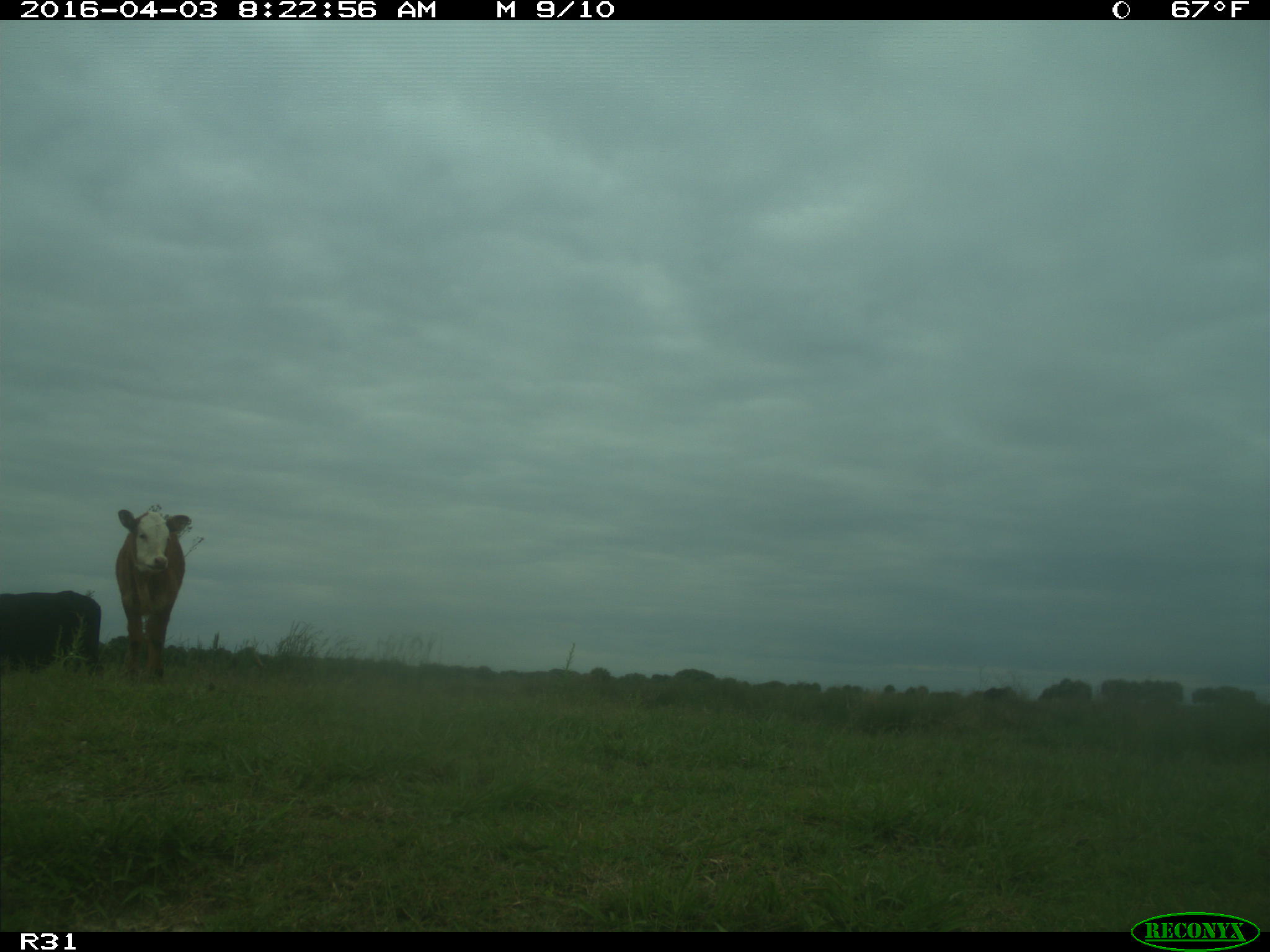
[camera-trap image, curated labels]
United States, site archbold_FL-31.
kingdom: Animalia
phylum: Chordata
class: Mammalia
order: Artiodactyla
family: Bovidae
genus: Bos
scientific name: Bos taurus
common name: domestic cow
Bos taurus (domestic cow).